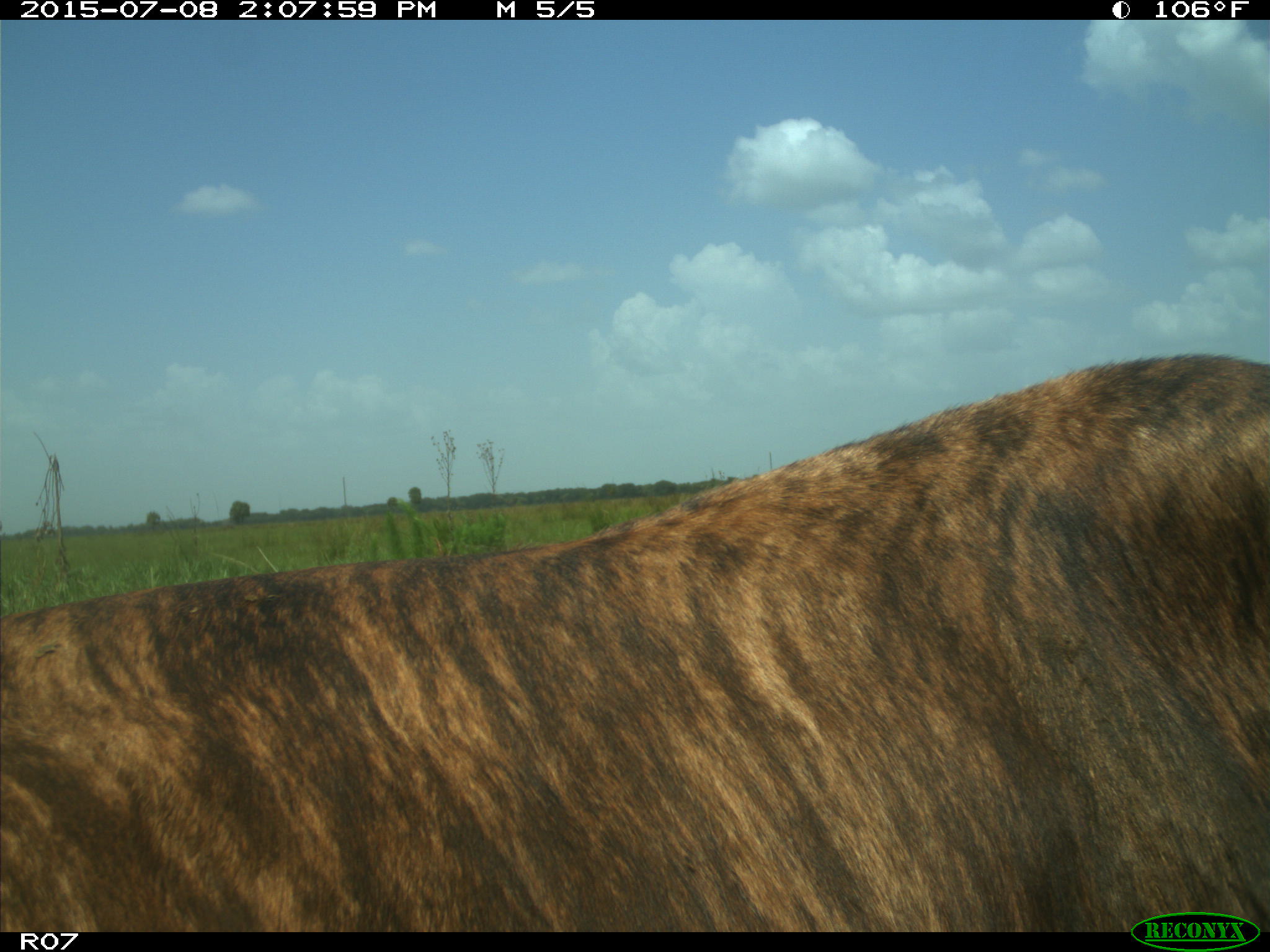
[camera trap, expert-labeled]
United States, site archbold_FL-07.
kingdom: Animalia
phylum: Chordata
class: Mammalia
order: Artiodactyla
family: Bovidae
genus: Bos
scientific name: Bos taurus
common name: domestic cow